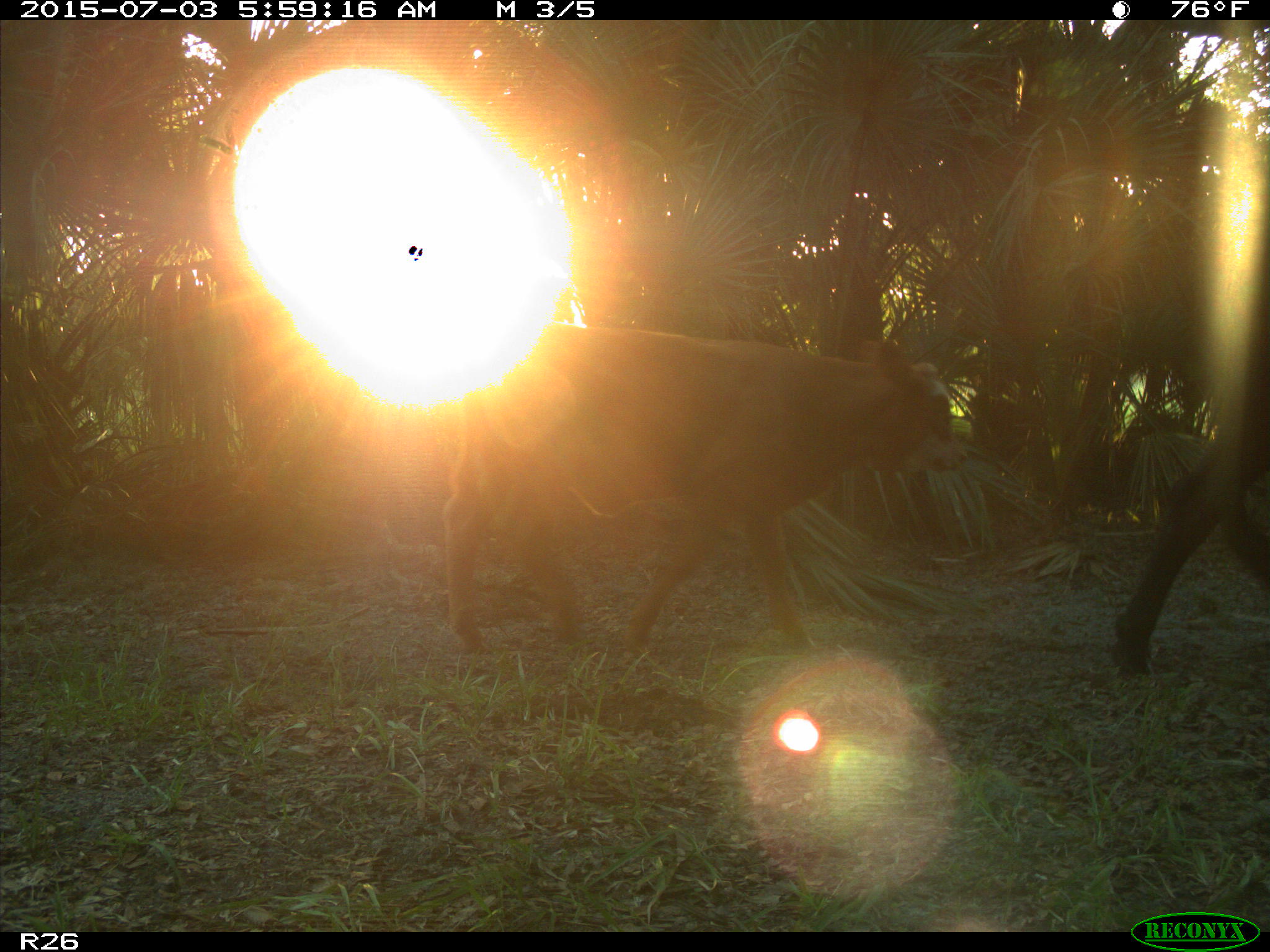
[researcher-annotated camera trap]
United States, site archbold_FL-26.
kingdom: Animalia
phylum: Chordata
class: Mammalia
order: Artiodactyla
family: Bovidae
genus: Bos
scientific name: Bos taurus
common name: domestic cow